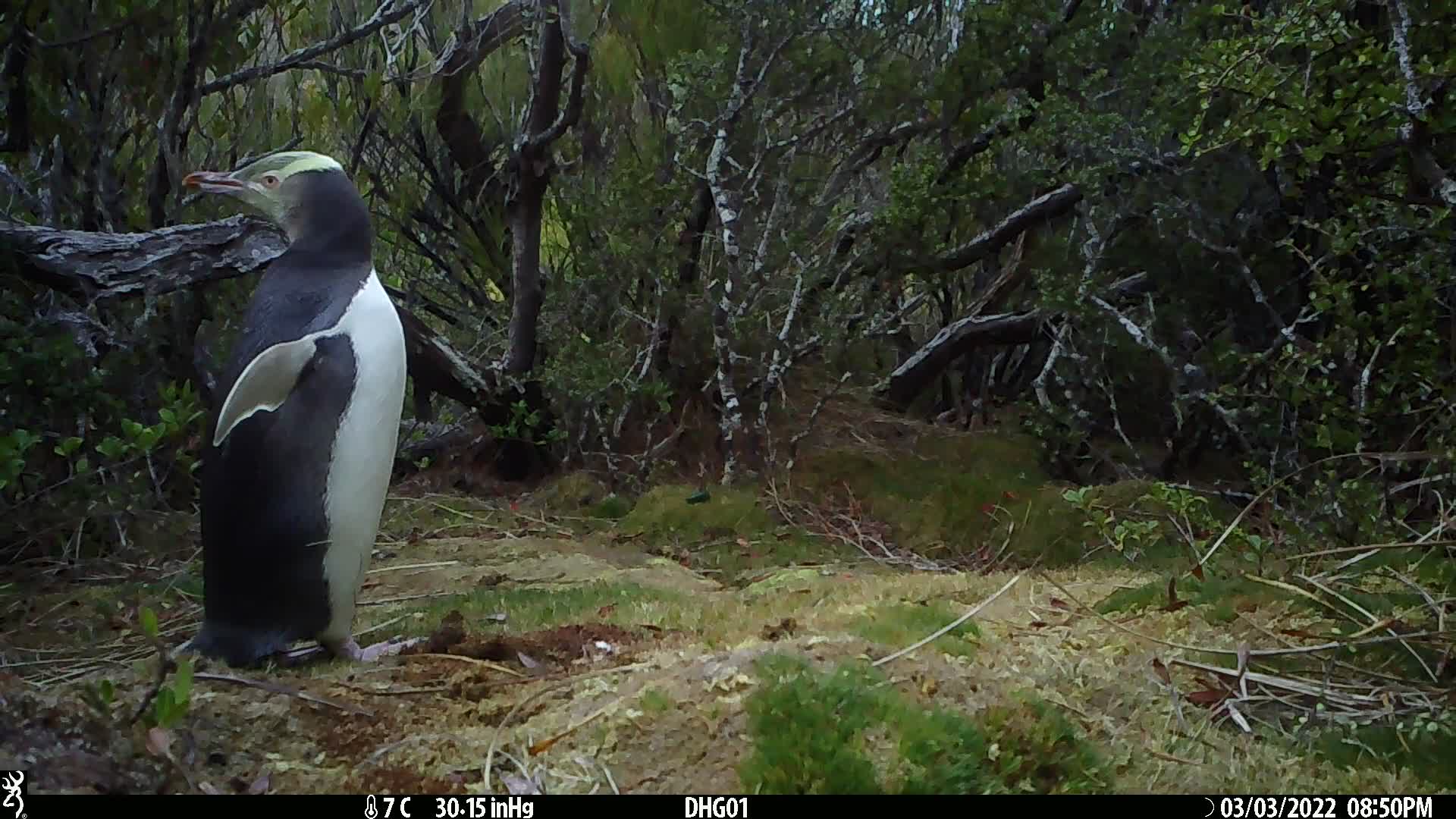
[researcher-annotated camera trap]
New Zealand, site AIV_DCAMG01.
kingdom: Animalia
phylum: Chordata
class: Aves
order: Sphenisciformes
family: Spheniscidae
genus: Megadyptes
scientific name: Megadyptes antipodes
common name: yellow-eyed penguin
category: yellow eyed penguin